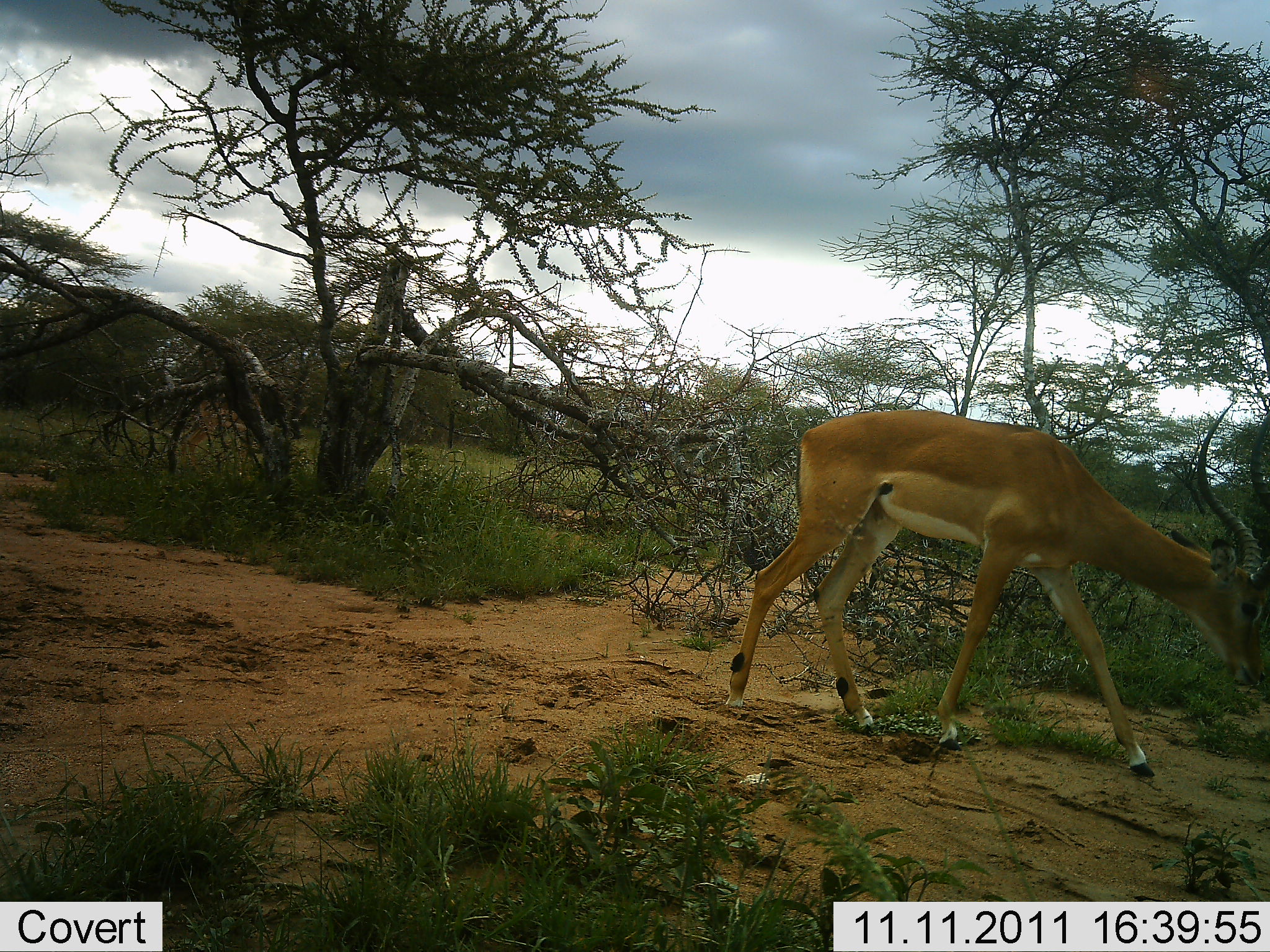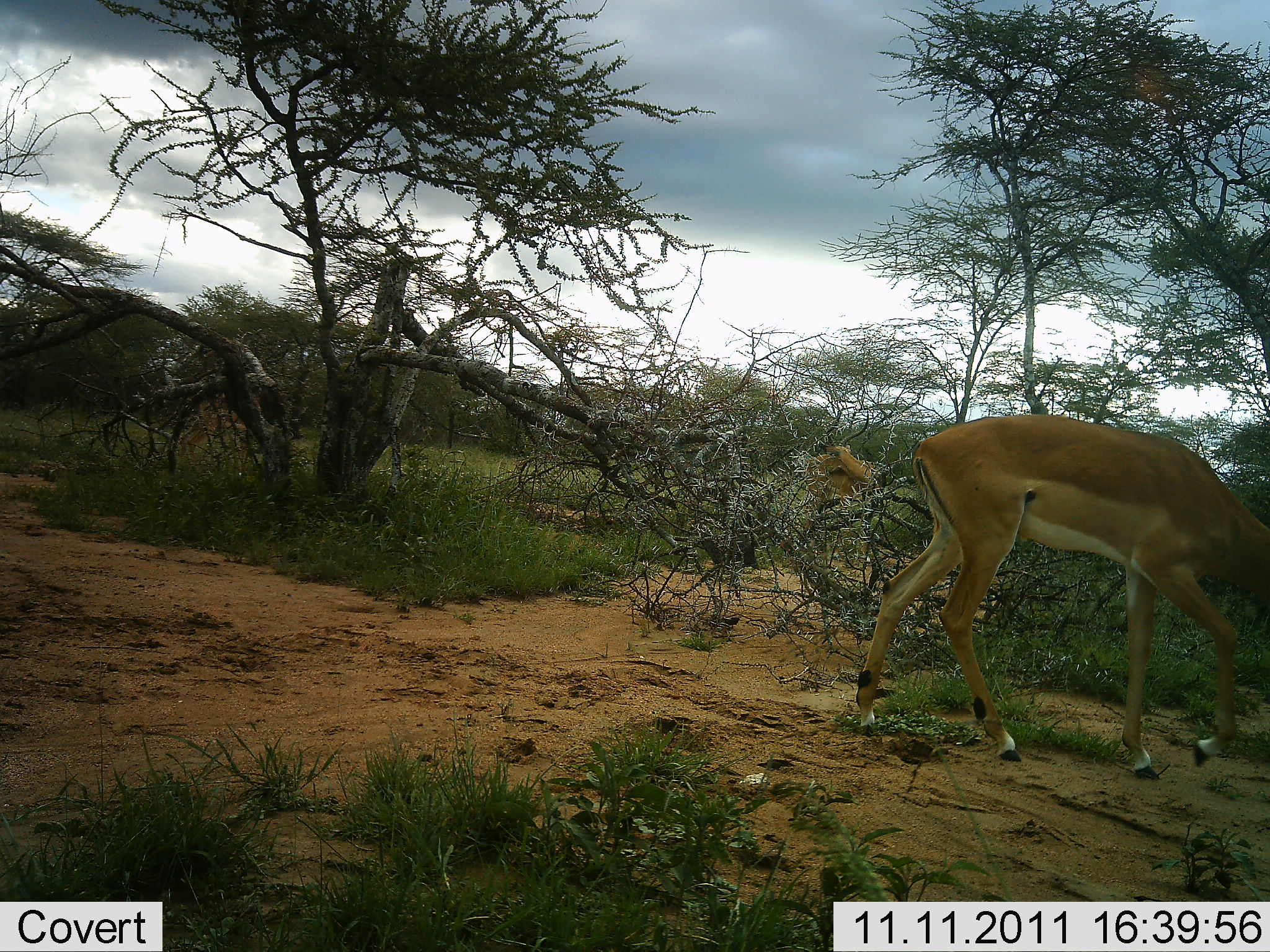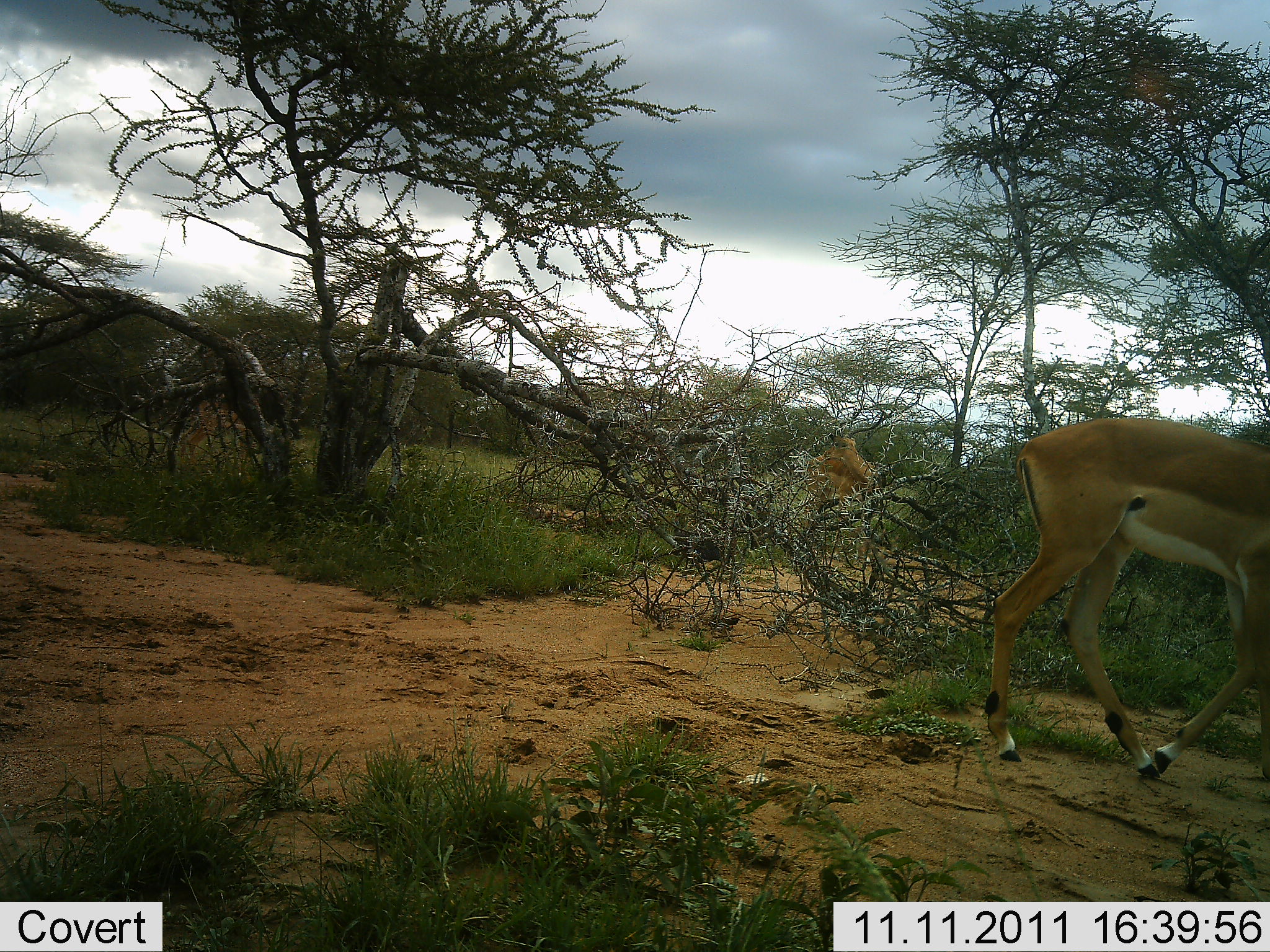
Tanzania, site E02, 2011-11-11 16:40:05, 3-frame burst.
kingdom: Animalia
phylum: Chordata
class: Mammalia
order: Artiodactyla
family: Bovidae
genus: Aepyceros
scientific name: Aepyceros melampus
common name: impala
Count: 1.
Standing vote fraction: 9%.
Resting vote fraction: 0%.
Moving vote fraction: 91%.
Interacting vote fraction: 0%.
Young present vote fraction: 0%.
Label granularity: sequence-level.